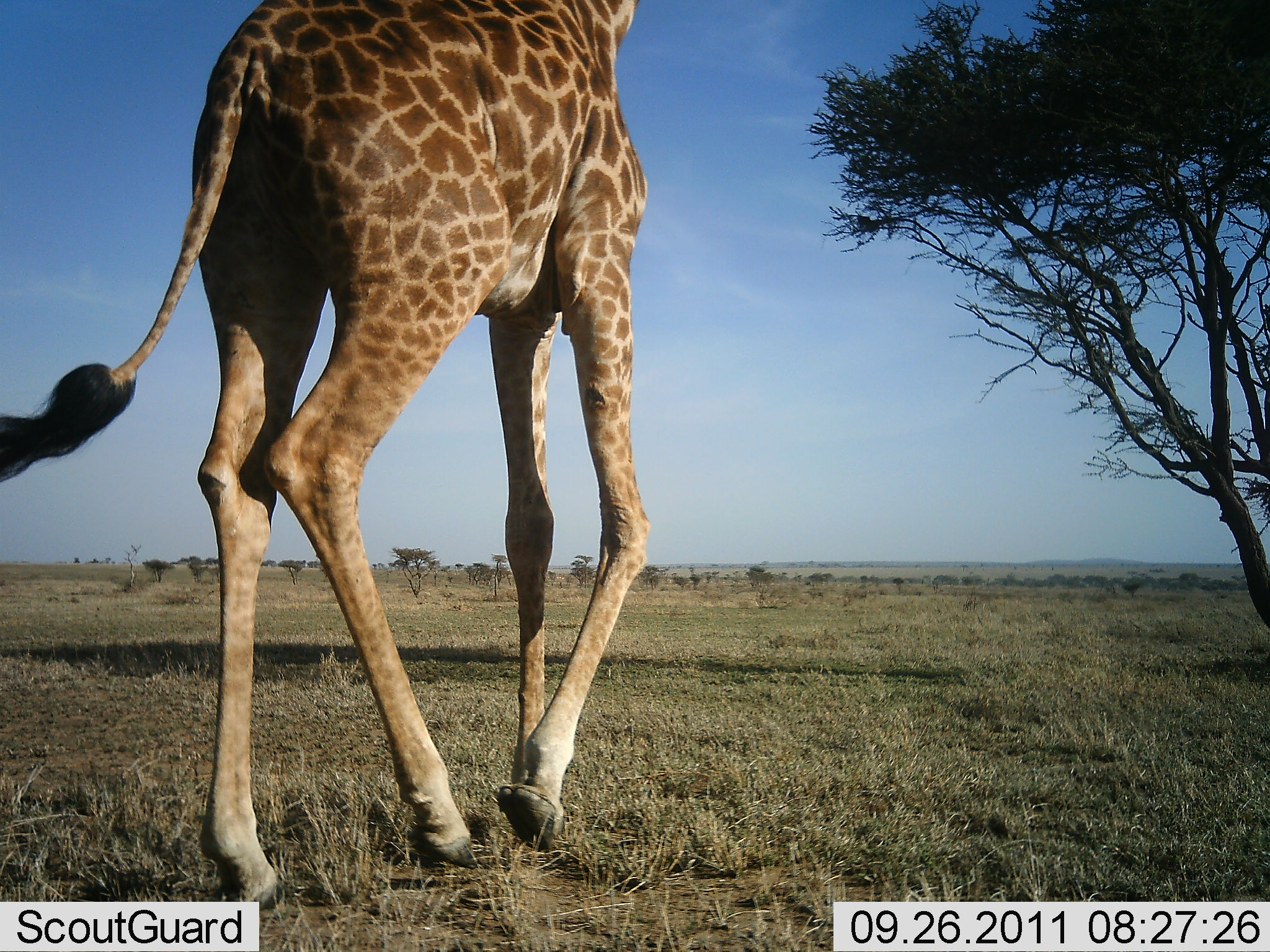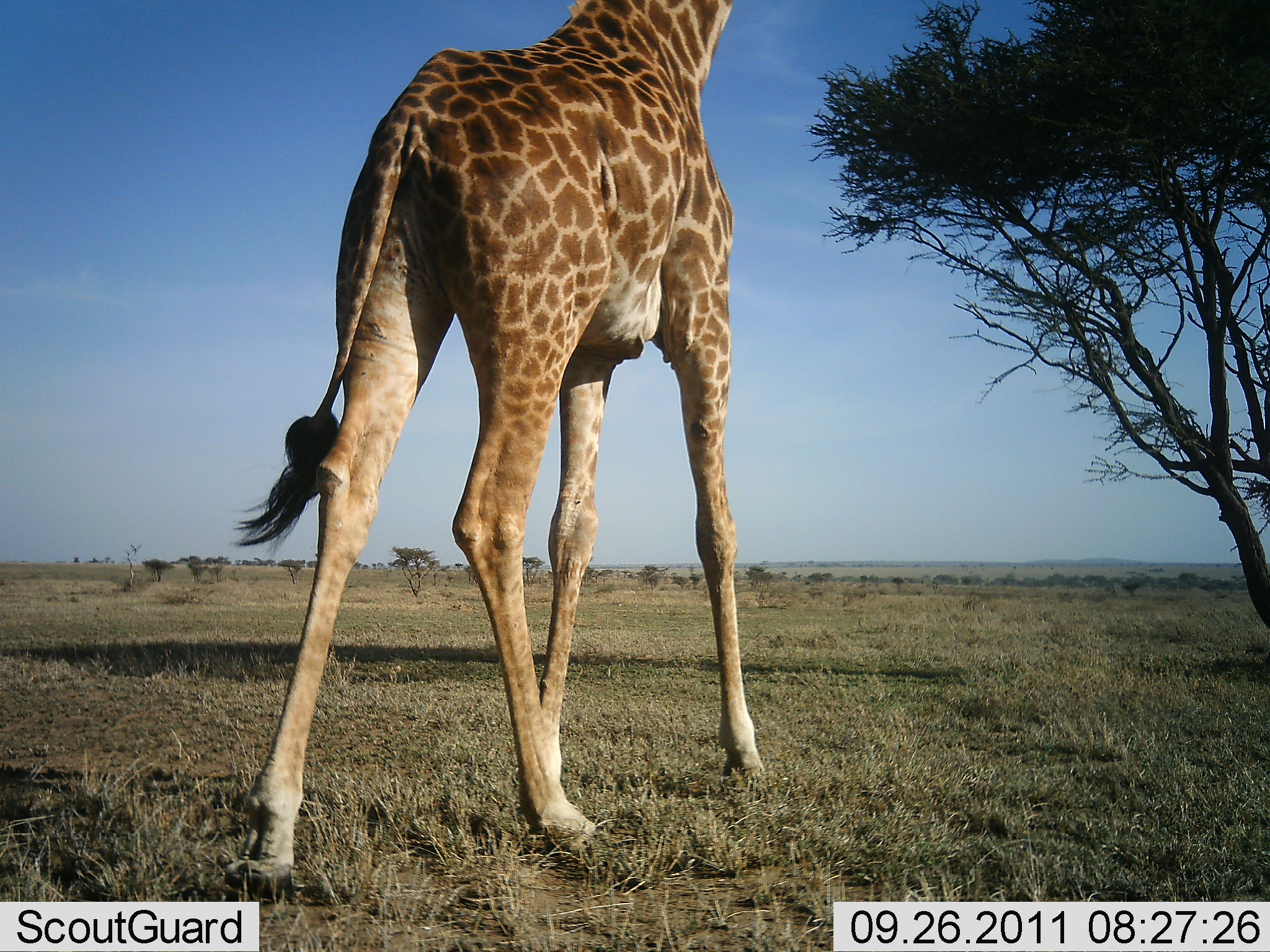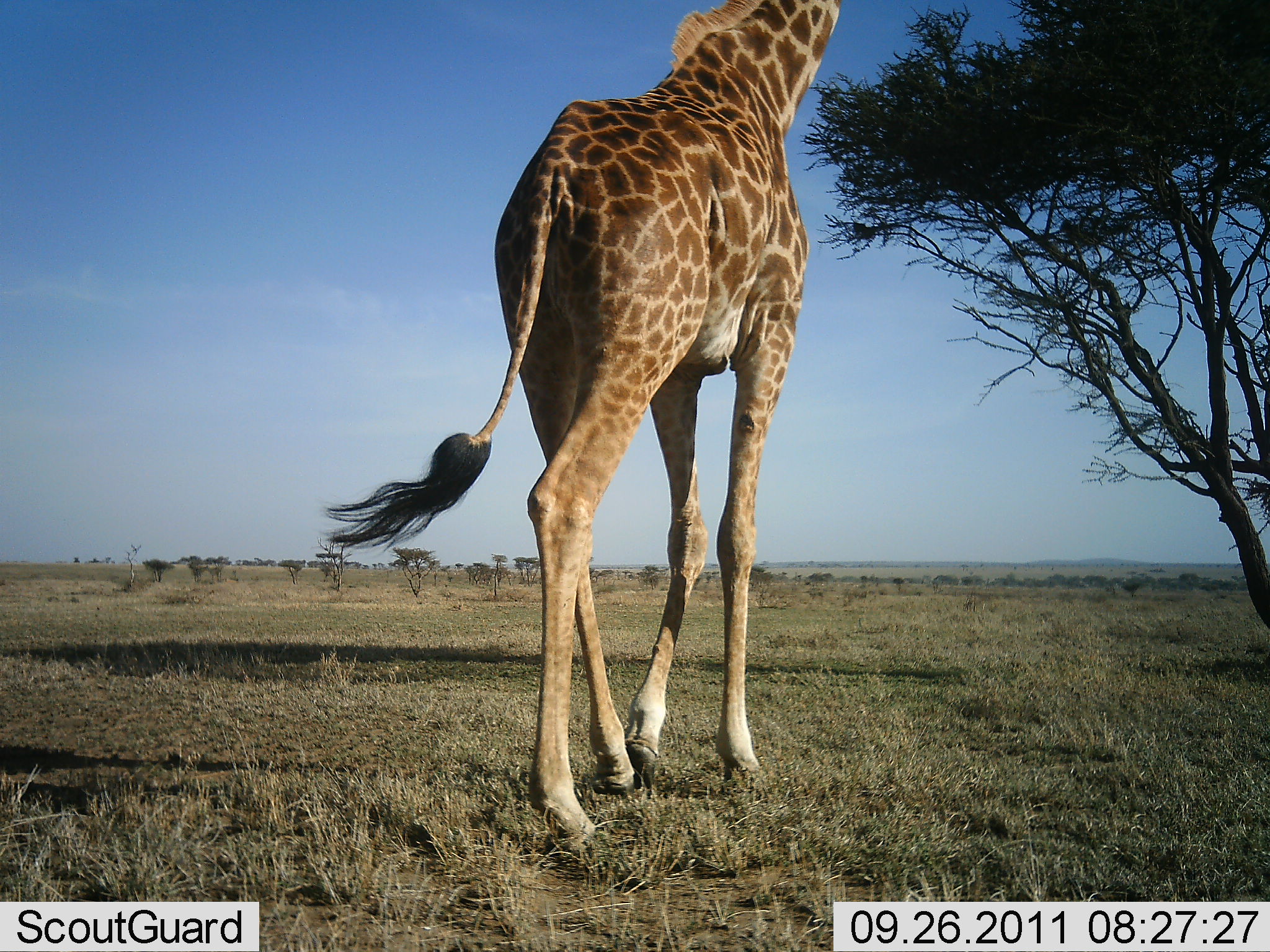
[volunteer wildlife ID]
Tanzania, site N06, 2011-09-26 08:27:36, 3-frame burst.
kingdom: Animalia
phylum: Chordata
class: Mammalia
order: Artiodactyla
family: Giraffidae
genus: Giraffa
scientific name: Giraffa camelopardalis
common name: giraffe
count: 1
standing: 8%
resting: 0%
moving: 92%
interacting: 0%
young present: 0%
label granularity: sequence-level